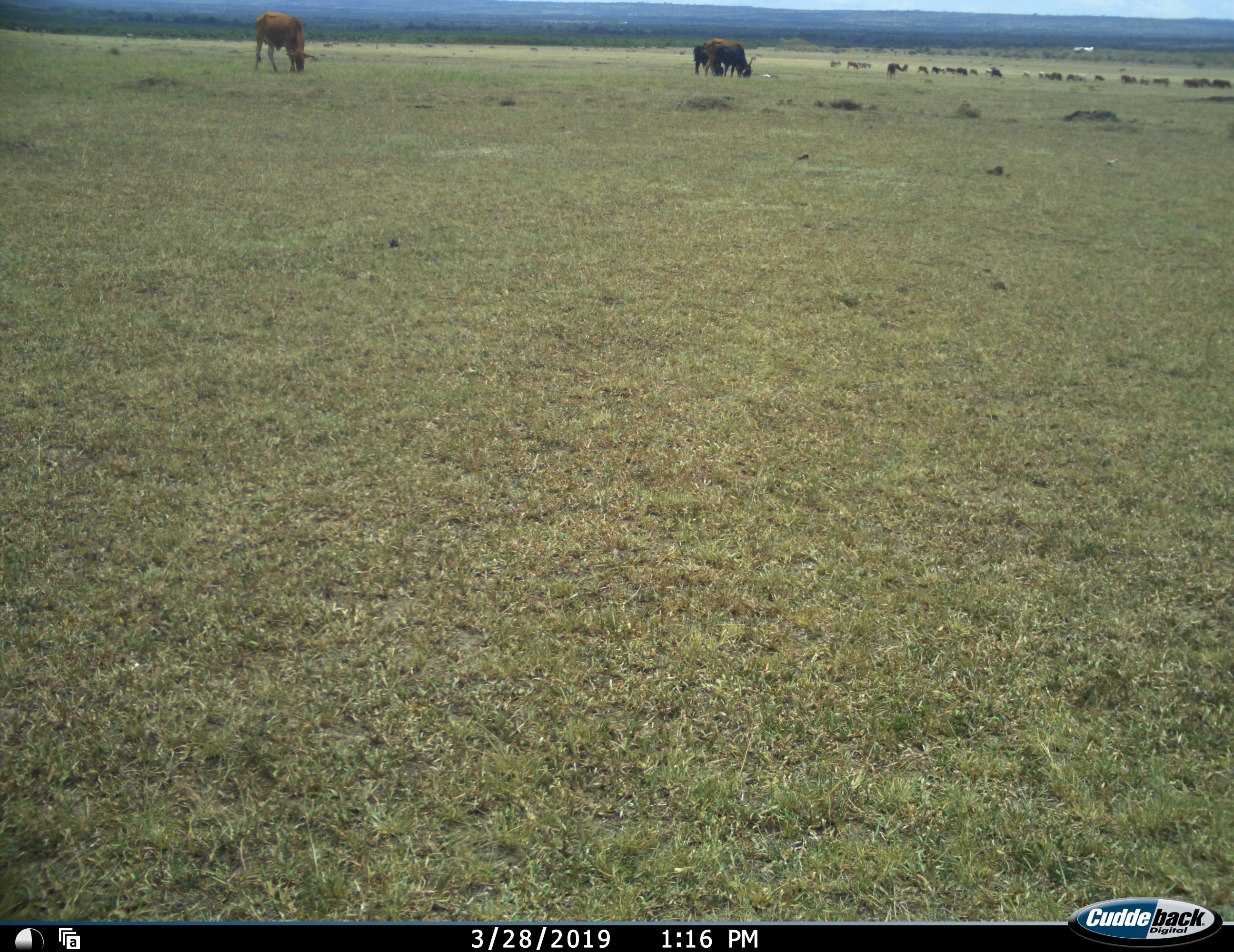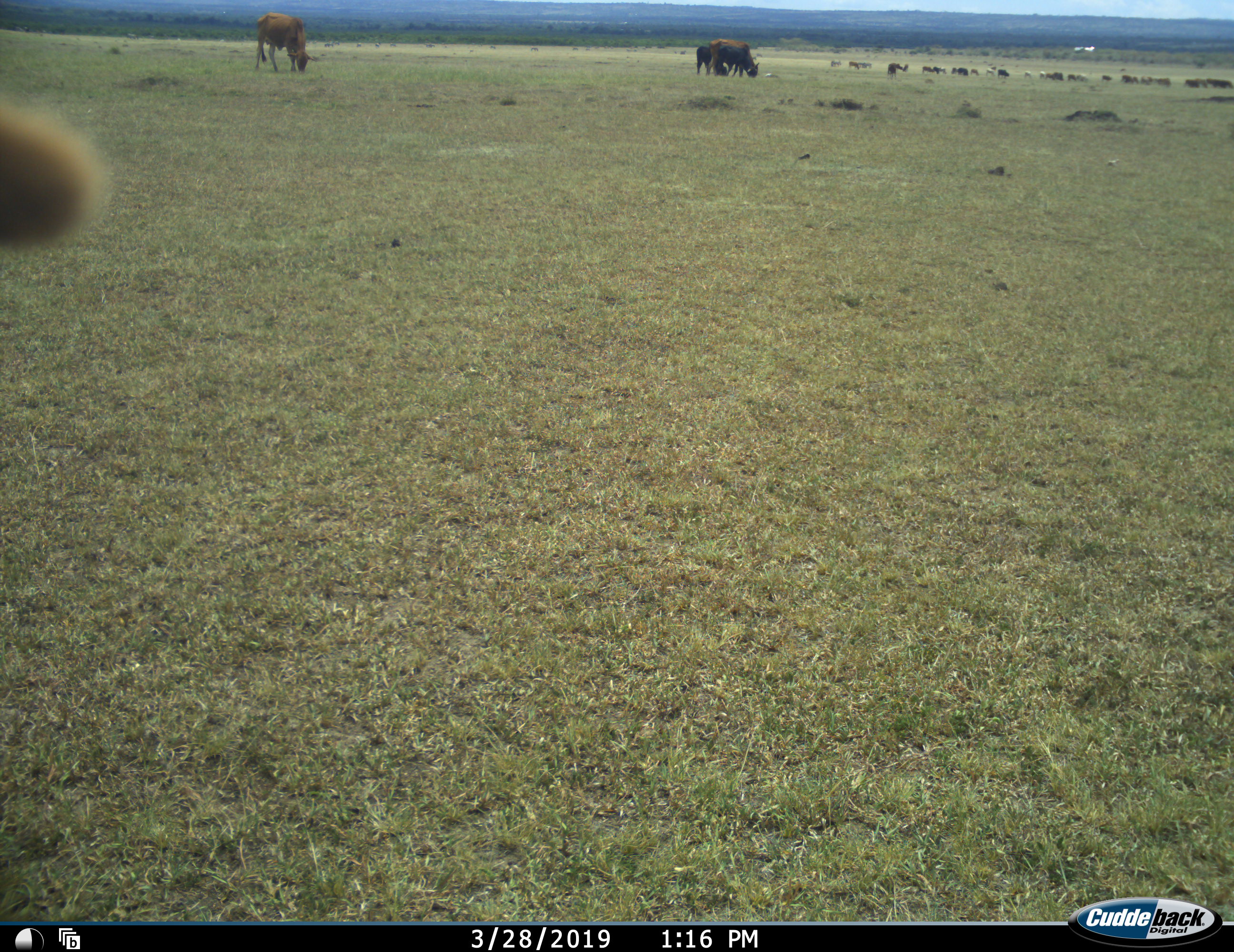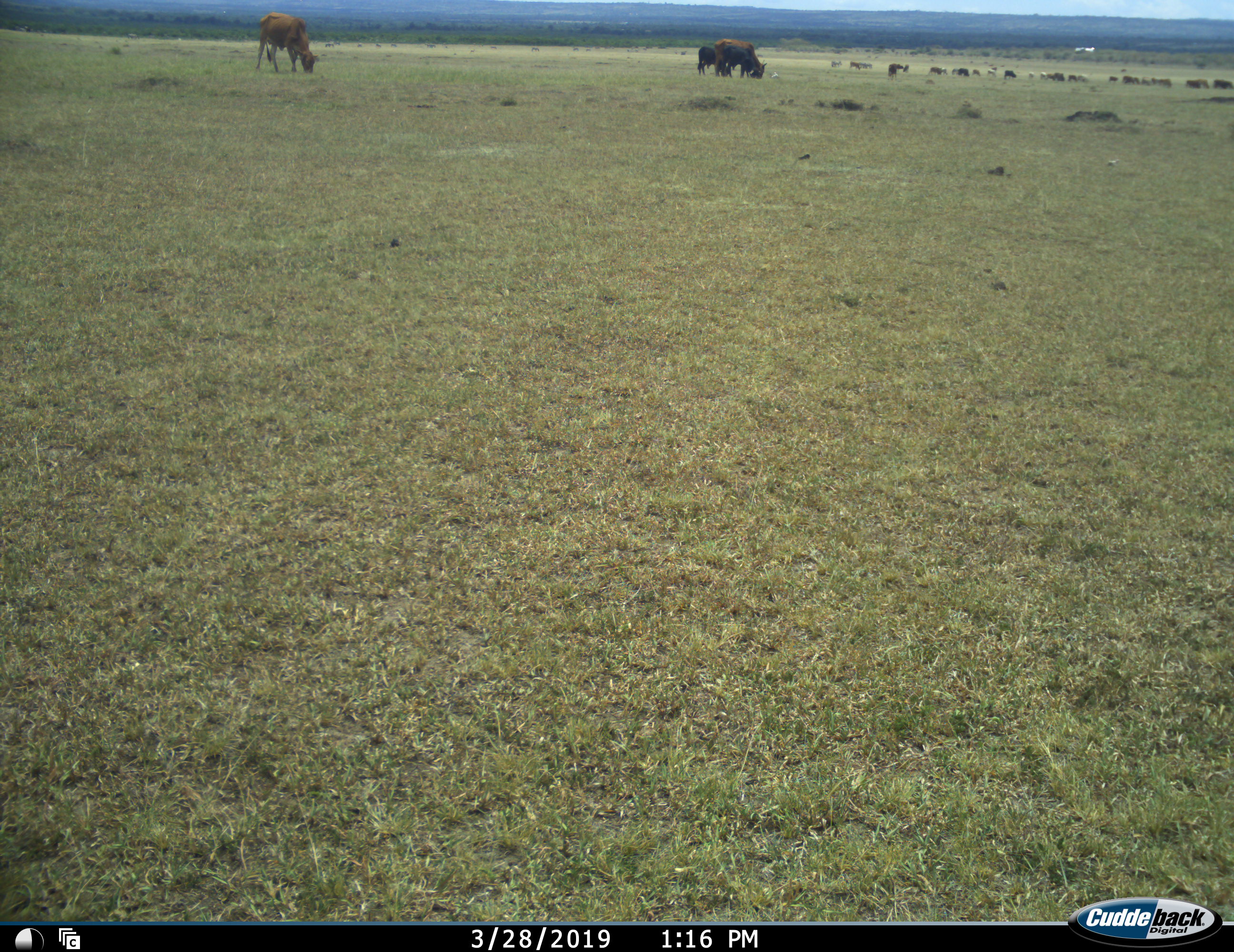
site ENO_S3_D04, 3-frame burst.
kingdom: Animalia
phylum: Chordata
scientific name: Vertebrata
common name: domestic animal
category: domesticanimal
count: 11-50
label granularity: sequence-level